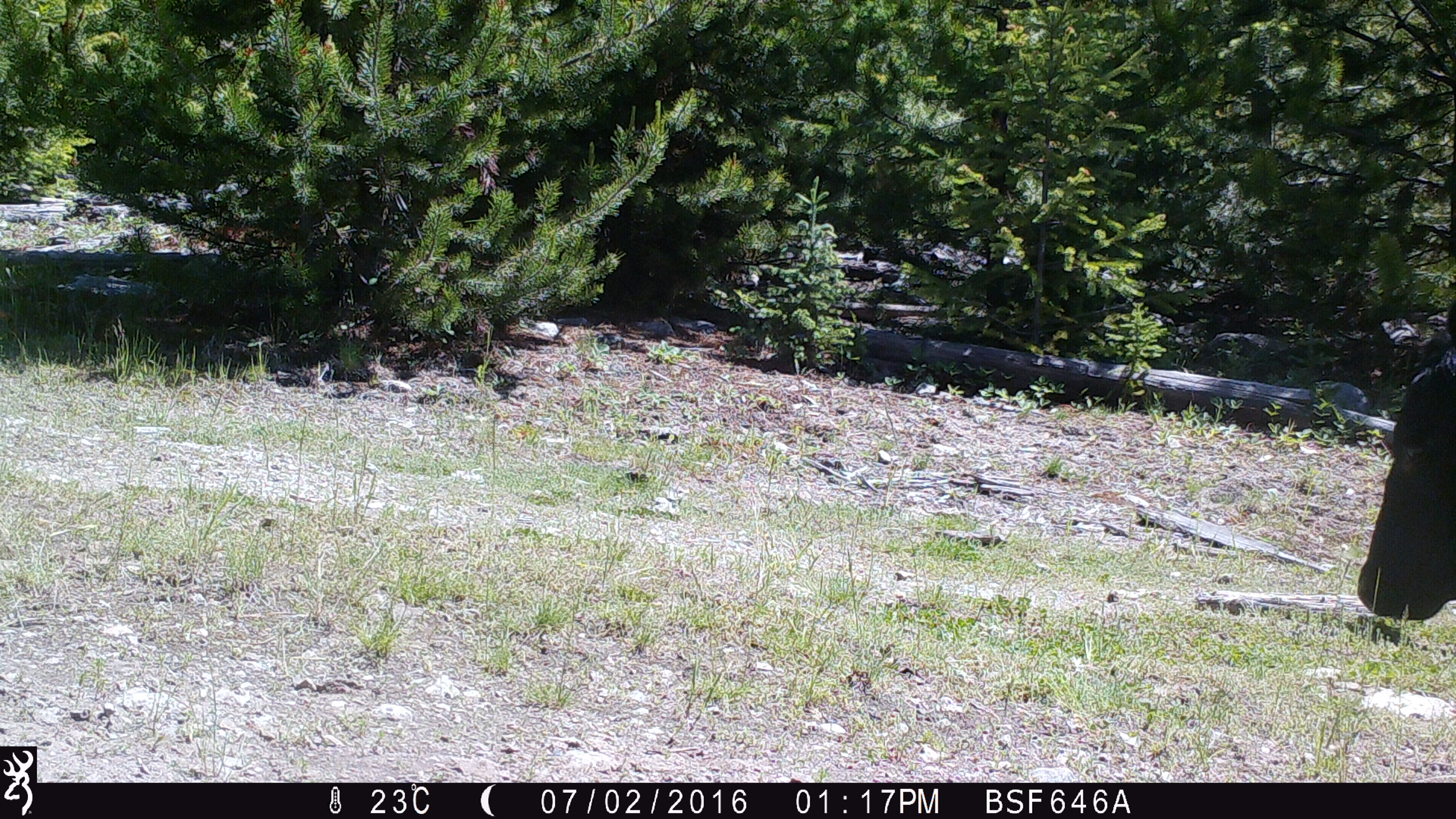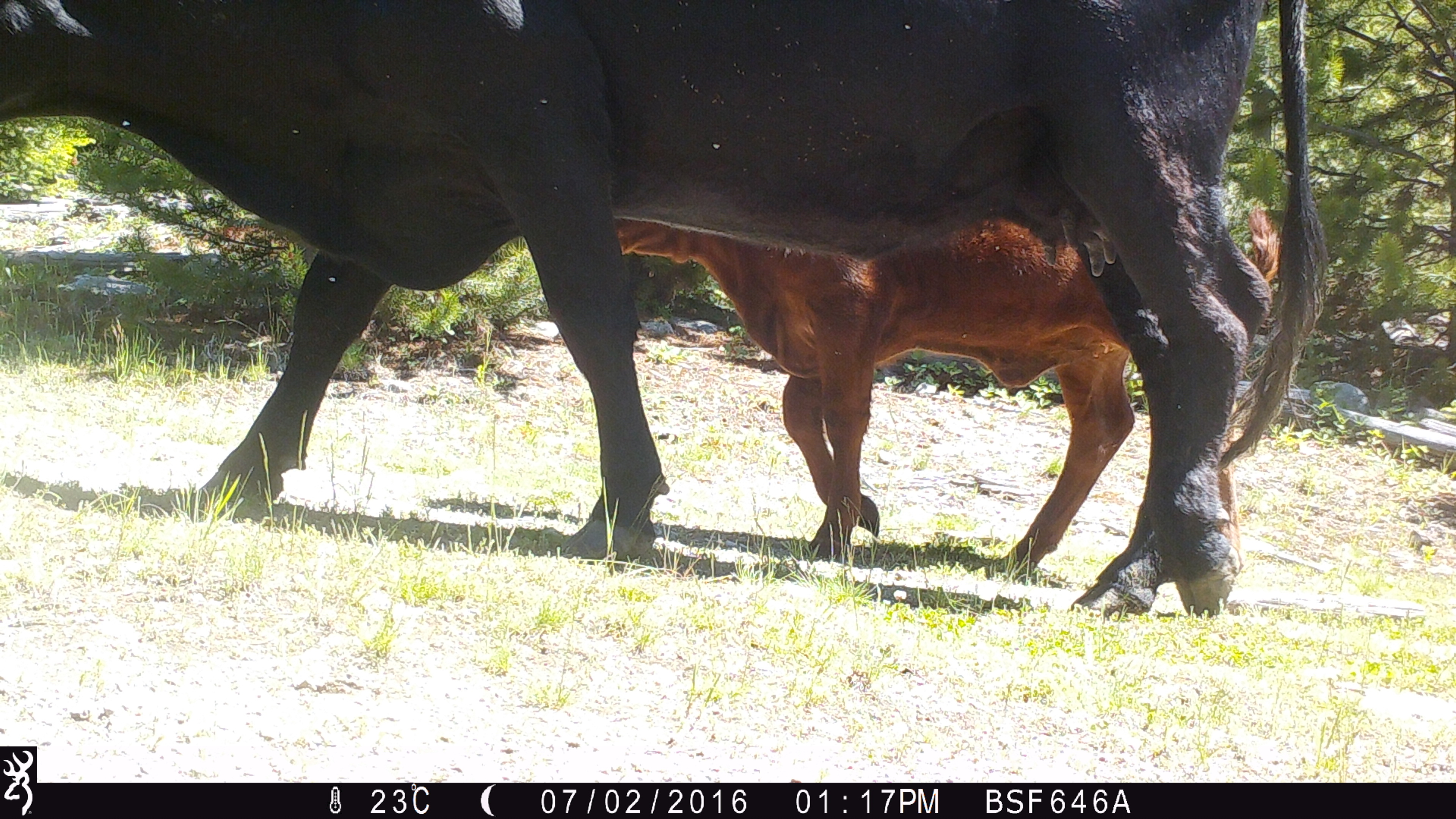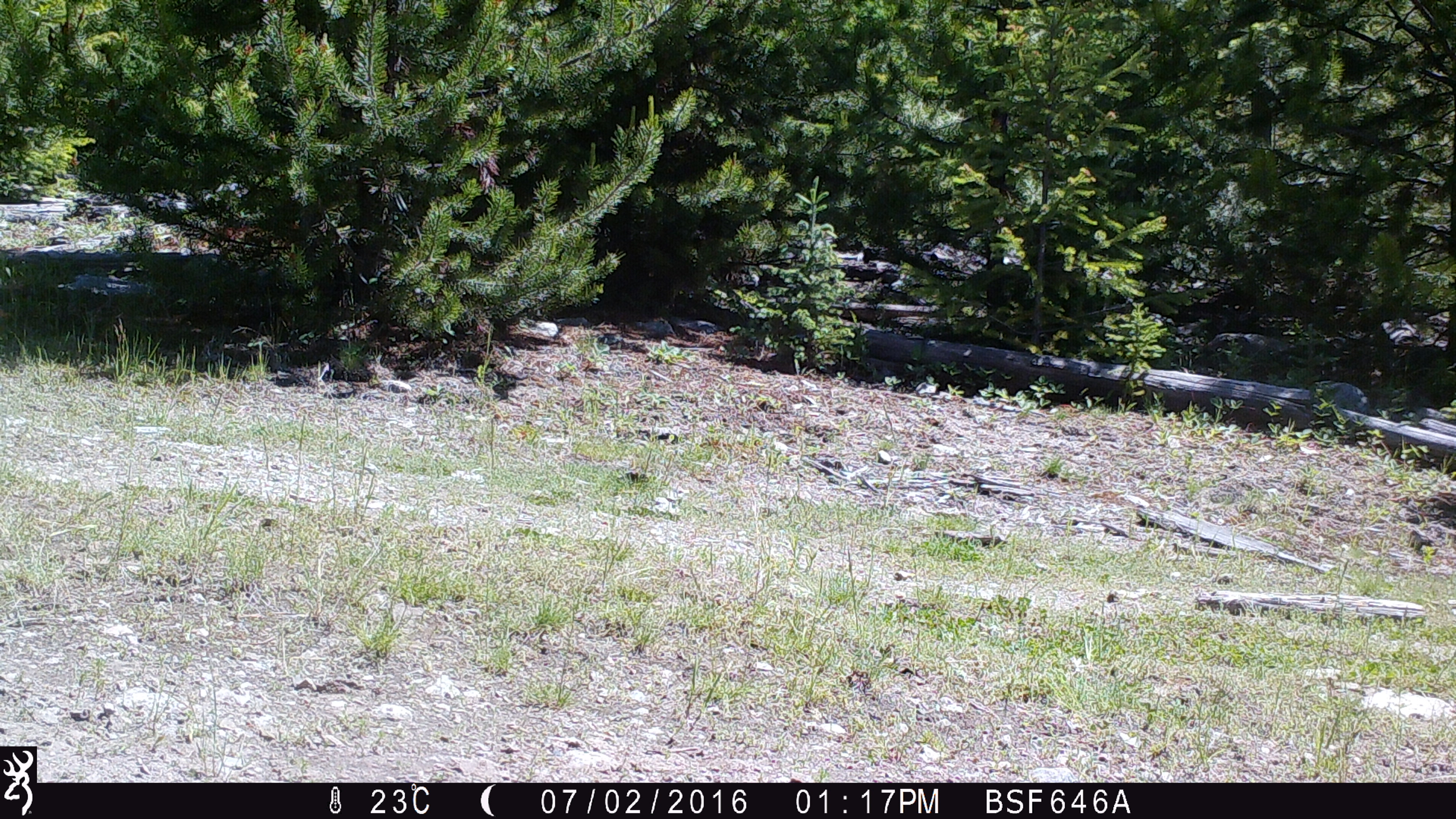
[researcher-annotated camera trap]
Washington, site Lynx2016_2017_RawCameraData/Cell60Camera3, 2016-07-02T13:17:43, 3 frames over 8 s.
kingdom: Animalia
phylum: Chordata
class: Mammalia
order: Artiodactyla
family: Bovidae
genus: Bos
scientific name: Bos taurus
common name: domestic cattle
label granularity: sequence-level